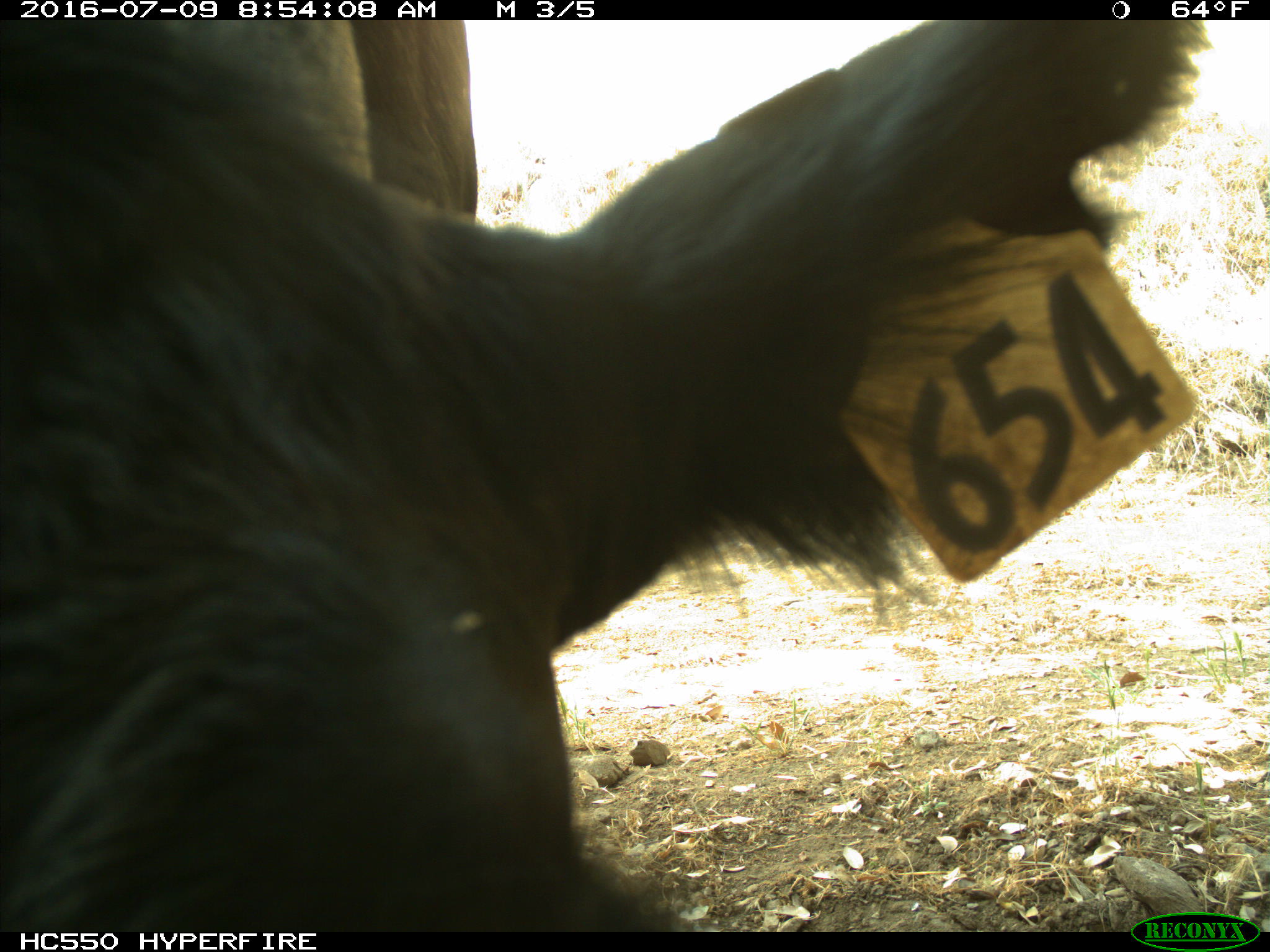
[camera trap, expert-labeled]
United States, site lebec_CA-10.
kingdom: Animalia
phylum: Chordata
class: Mammalia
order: Artiodactyla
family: Bovidae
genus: Bos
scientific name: Bos taurus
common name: domestic cow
Bos taurus (domestic cow).